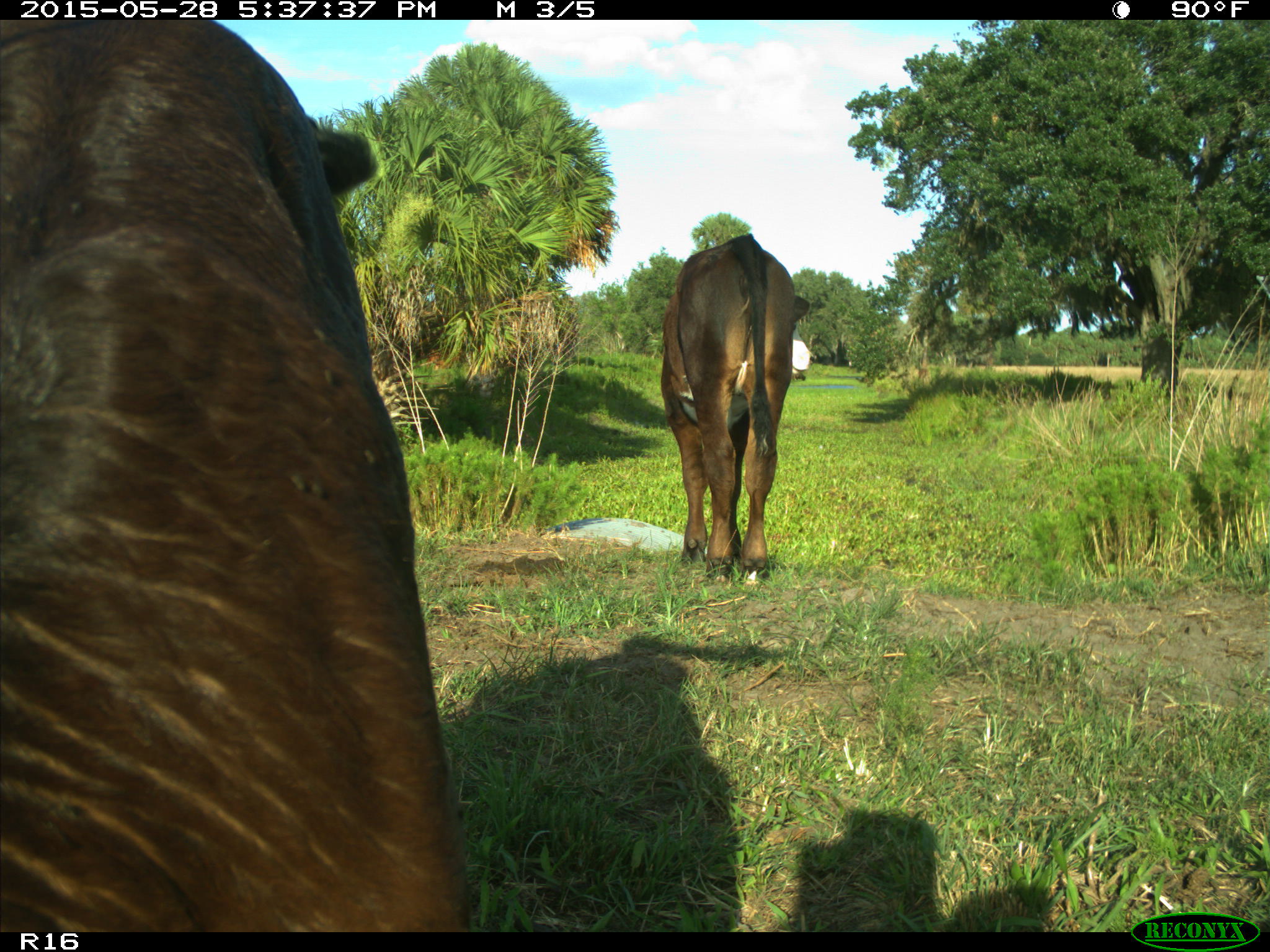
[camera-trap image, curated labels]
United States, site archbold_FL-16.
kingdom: Animalia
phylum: Chordata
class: Mammalia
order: Artiodactyla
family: Bovidae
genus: Bos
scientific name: Bos taurus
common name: domestic cow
Bos taurus (domestic cow).